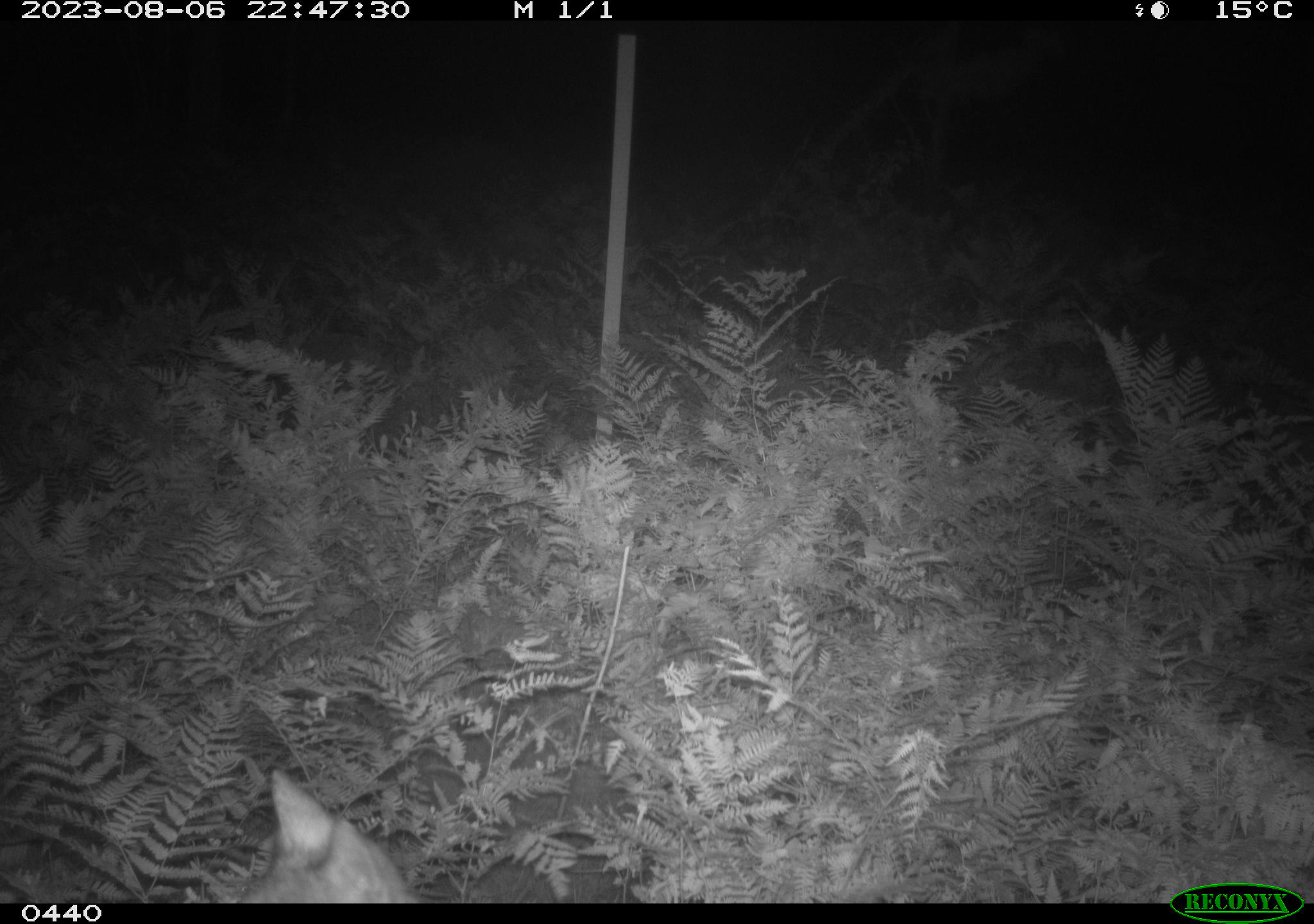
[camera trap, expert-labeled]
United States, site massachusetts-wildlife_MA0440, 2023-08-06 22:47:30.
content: unidentified animal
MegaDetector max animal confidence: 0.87